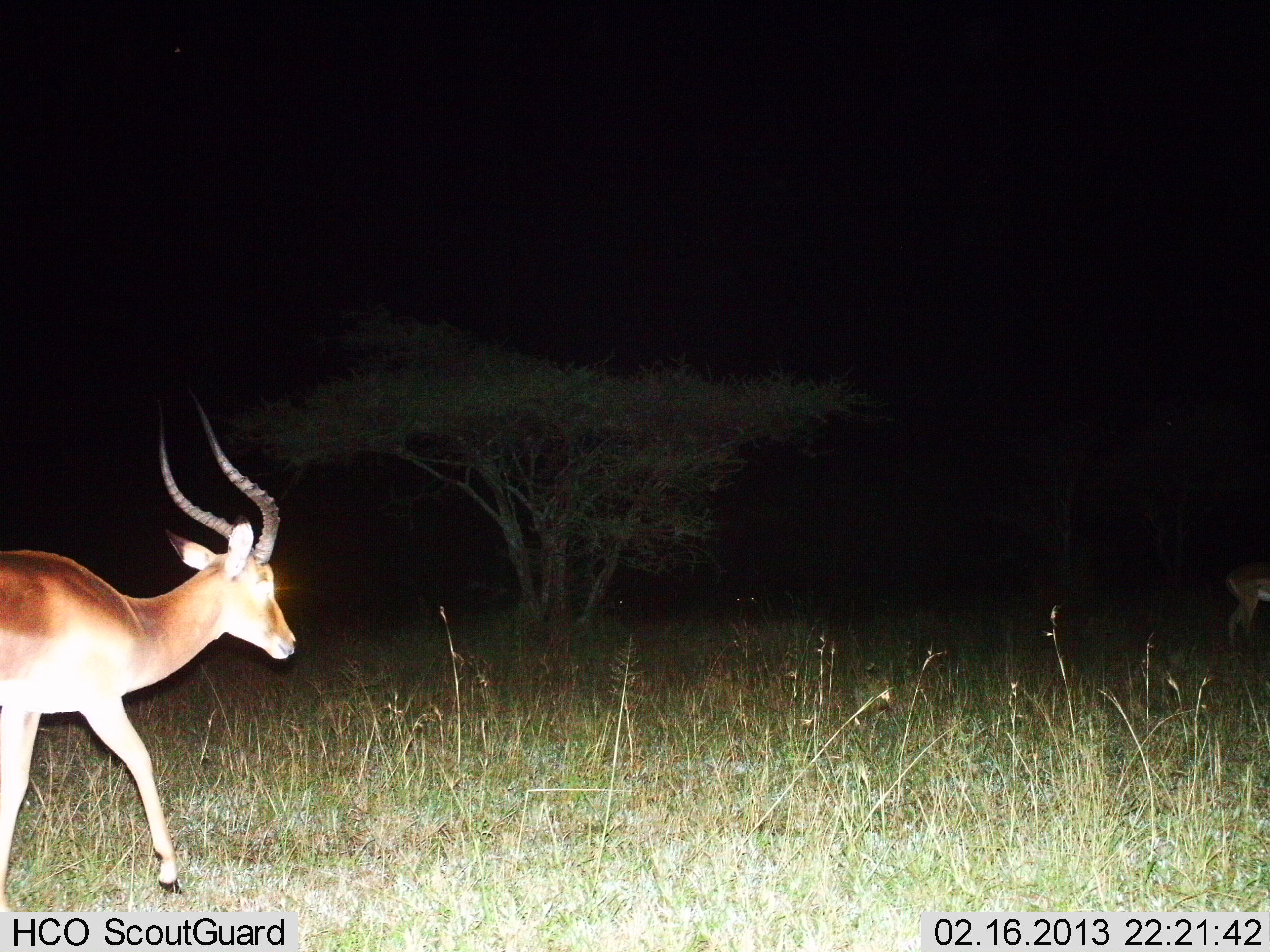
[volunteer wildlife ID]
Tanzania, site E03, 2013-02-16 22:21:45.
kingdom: Animalia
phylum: Chordata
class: Mammalia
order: Artiodactyla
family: Bovidae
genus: Aepyceros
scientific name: Aepyceros melampus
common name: impala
Impala (Aepyceros melampus), count 2. Behavior (volunteer vote fractions): standing 47%, resting 0%, moving 84%, interacting 5%. Young present (vote fraction): 0%. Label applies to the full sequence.